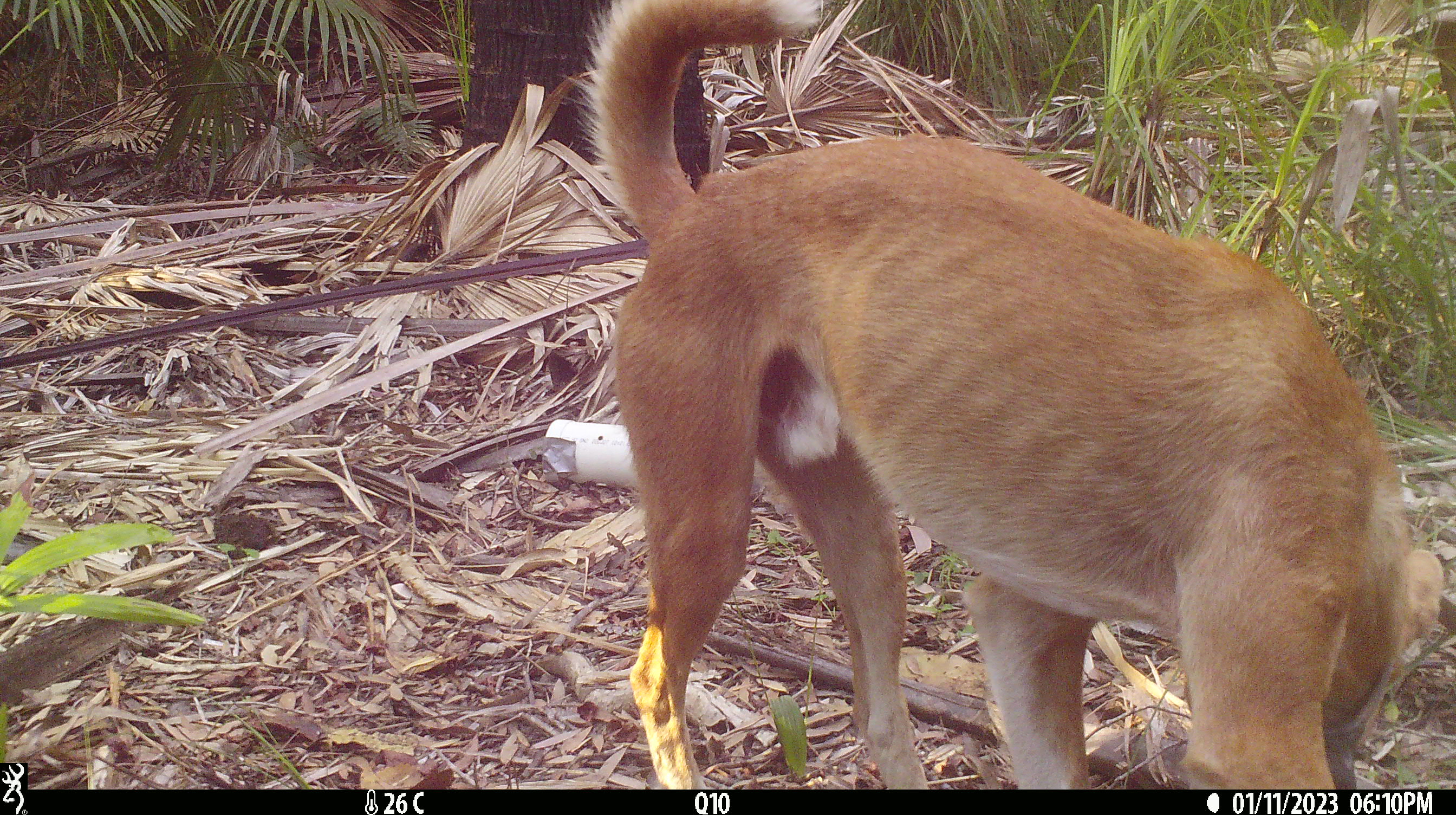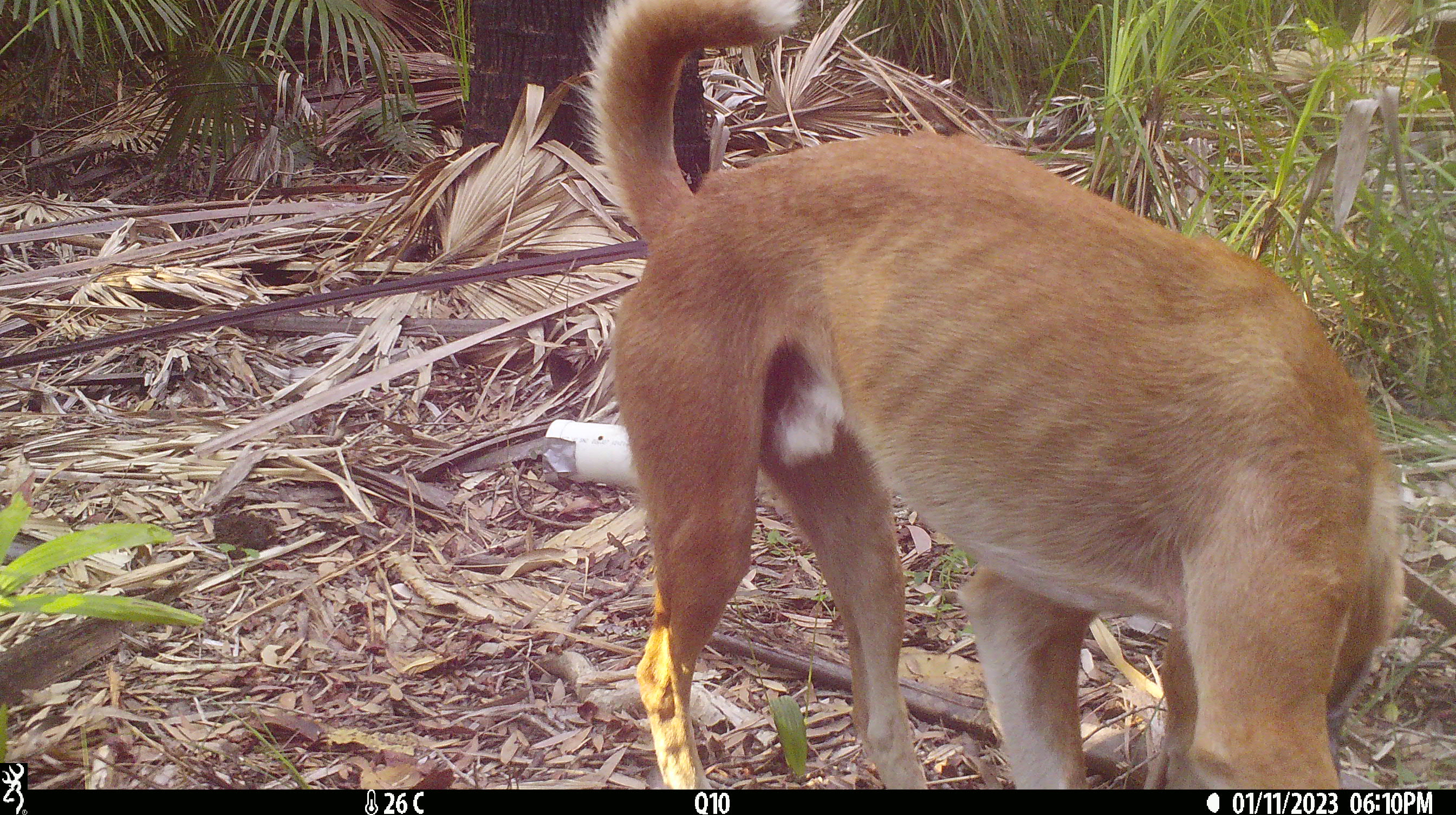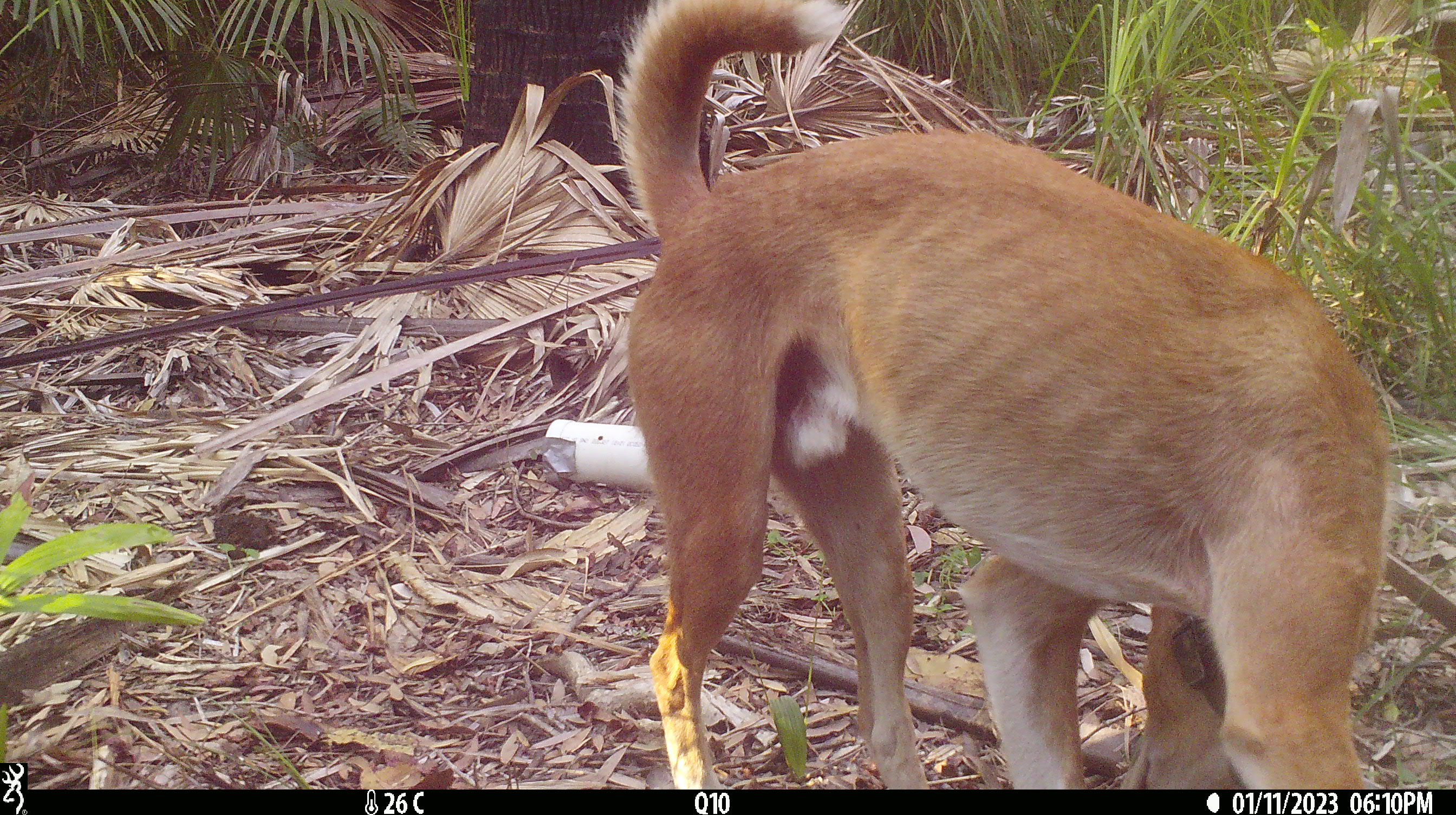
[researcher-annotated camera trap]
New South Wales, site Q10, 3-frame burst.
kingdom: Animalia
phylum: Chordata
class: Mammalia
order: Carnivora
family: Canidae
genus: Canis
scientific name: Canis familiaris dingo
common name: dingo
Dingo (Canis familiaris dingo).